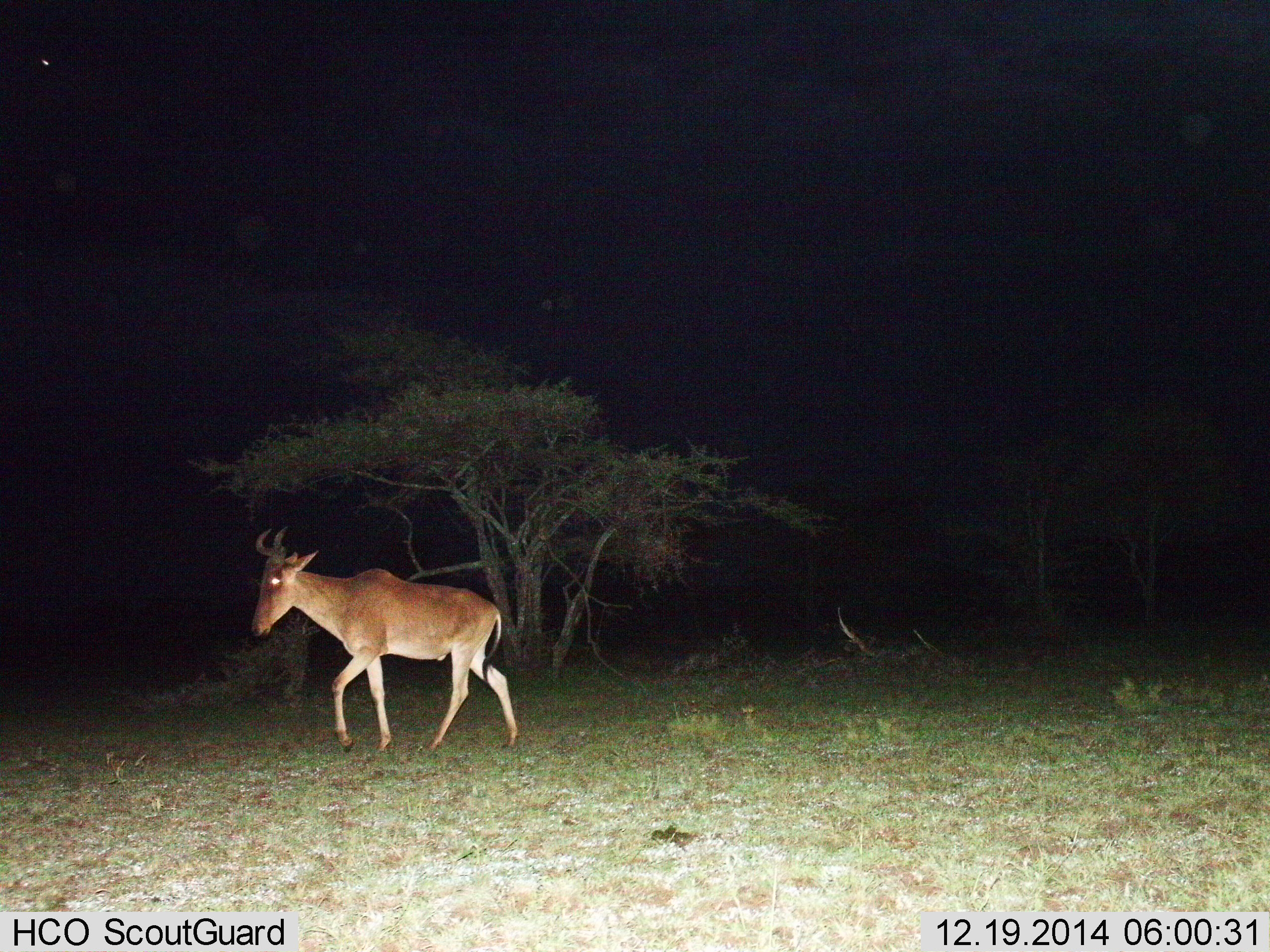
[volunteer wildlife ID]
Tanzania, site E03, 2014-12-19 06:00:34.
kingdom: Animalia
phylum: Chordata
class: Mammalia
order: Artiodactyla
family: Bovidae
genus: Alcelaphus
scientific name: Alcelaphus buselaphus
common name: hartebeest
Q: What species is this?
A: Hartebeest (Alcelaphus buselaphus).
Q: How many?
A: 1.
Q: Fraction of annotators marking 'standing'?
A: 10%.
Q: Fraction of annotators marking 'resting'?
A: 0%.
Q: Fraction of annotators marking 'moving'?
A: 90%.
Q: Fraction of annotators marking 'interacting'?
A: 0%.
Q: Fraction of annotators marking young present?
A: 0%.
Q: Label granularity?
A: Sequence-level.